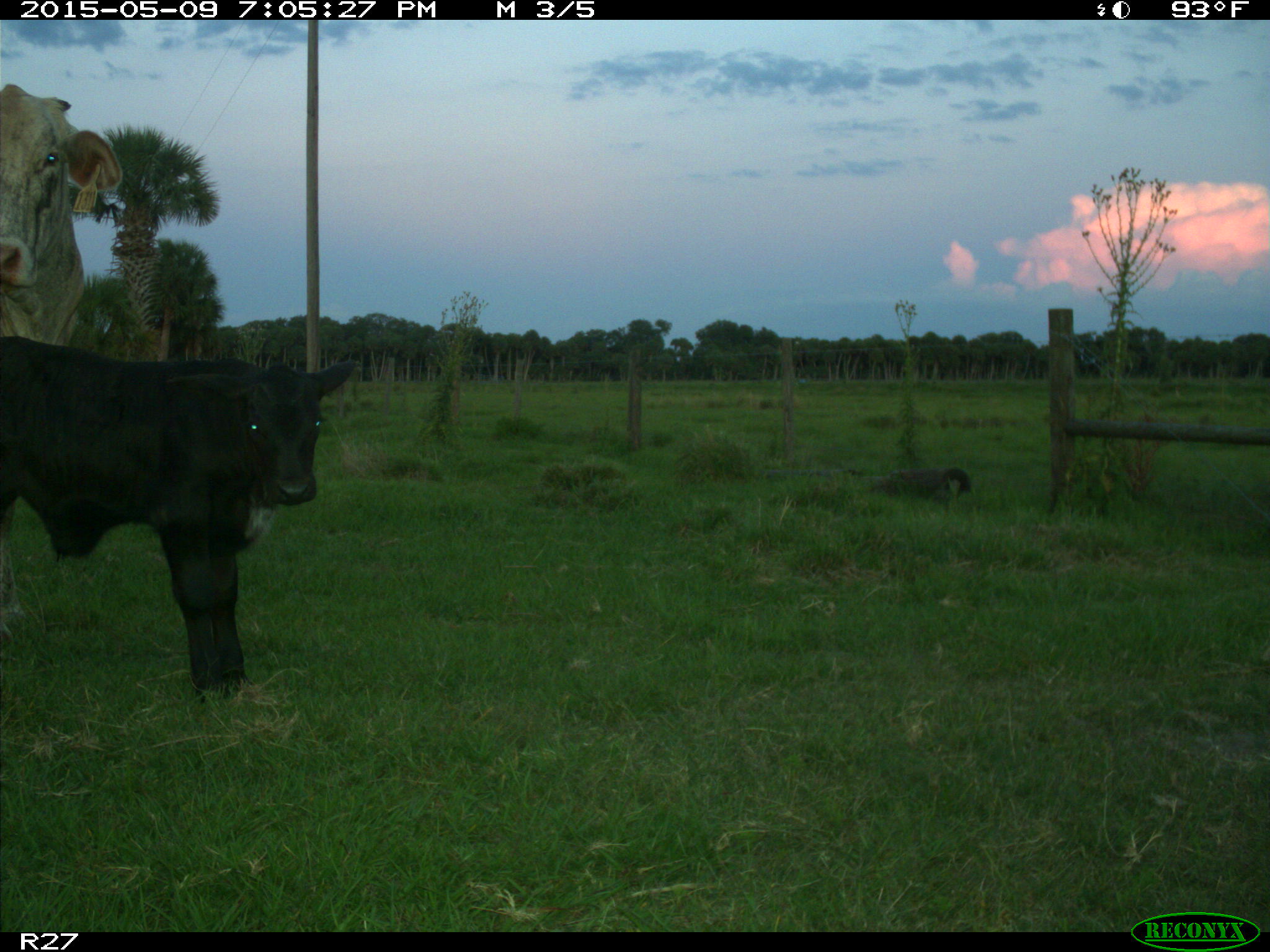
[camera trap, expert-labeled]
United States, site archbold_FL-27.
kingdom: Animalia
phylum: Chordata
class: Mammalia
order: Artiodactyla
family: Bovidae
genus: Bos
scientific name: Bos taurus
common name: domestic cow